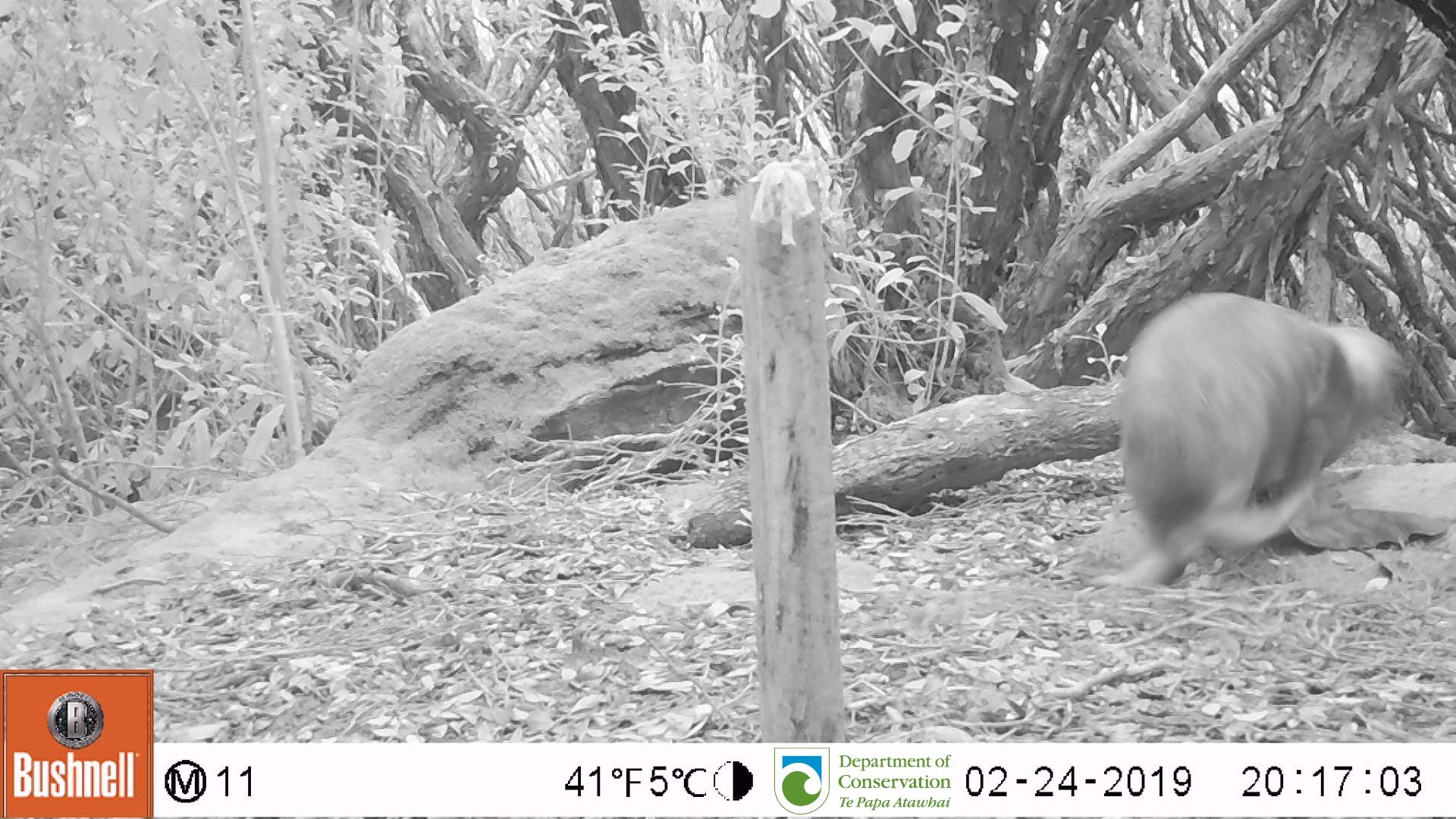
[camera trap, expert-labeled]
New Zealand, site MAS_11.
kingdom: Animalia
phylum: Chordata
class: Mammalia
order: Carnivora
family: Otariidae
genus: Phocarctos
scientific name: Phocarctos hookeri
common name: new zealand sea lion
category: sealion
Sealion (new zealand sea lion) (Phocarctos hookeri).